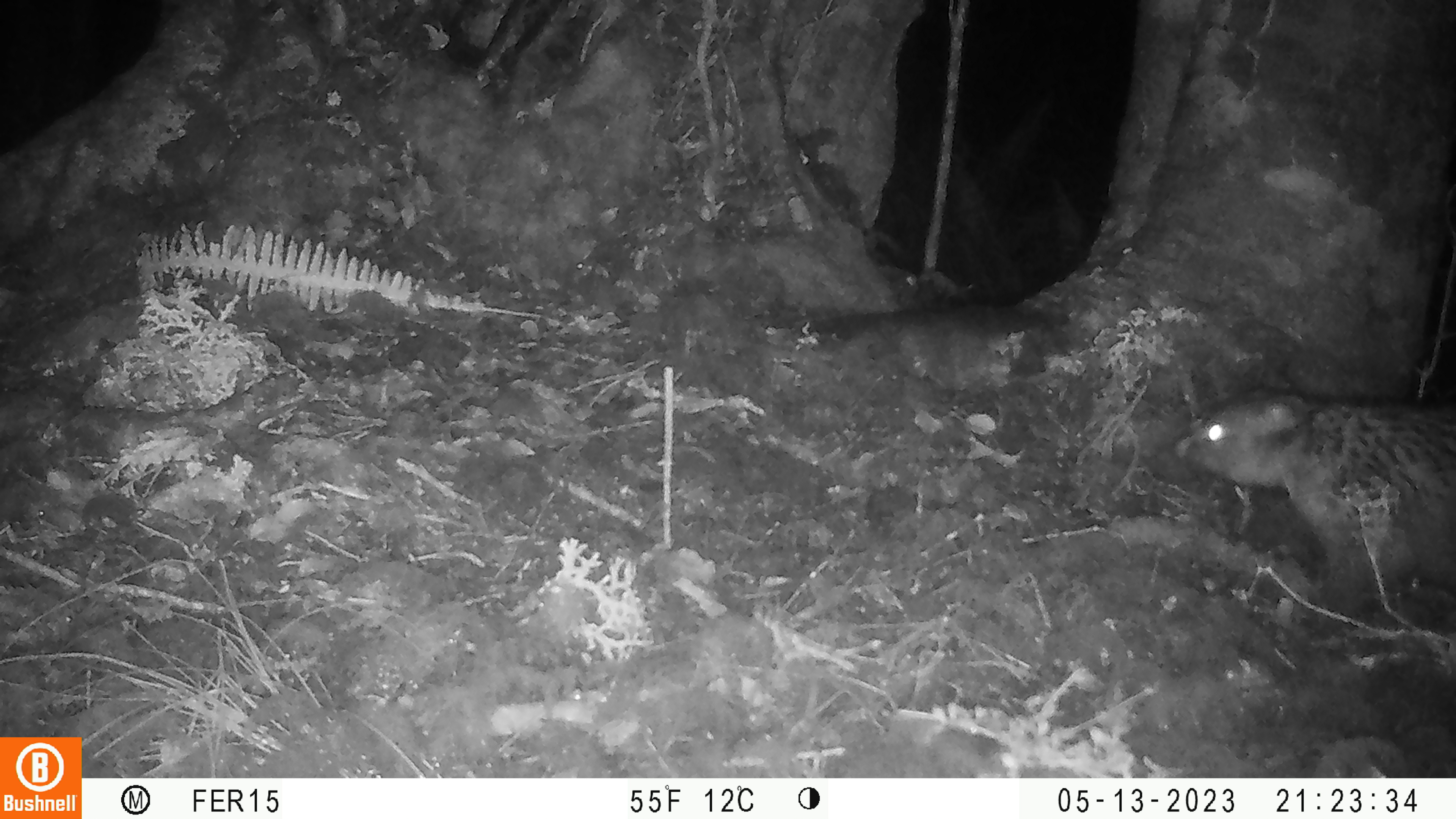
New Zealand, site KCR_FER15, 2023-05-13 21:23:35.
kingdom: Animalia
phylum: Chordata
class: Mammalia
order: Diprotodontia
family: Phalangeridae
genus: Trichosurus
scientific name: Trichosurus vulpecula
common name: common brushtail possum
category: possum